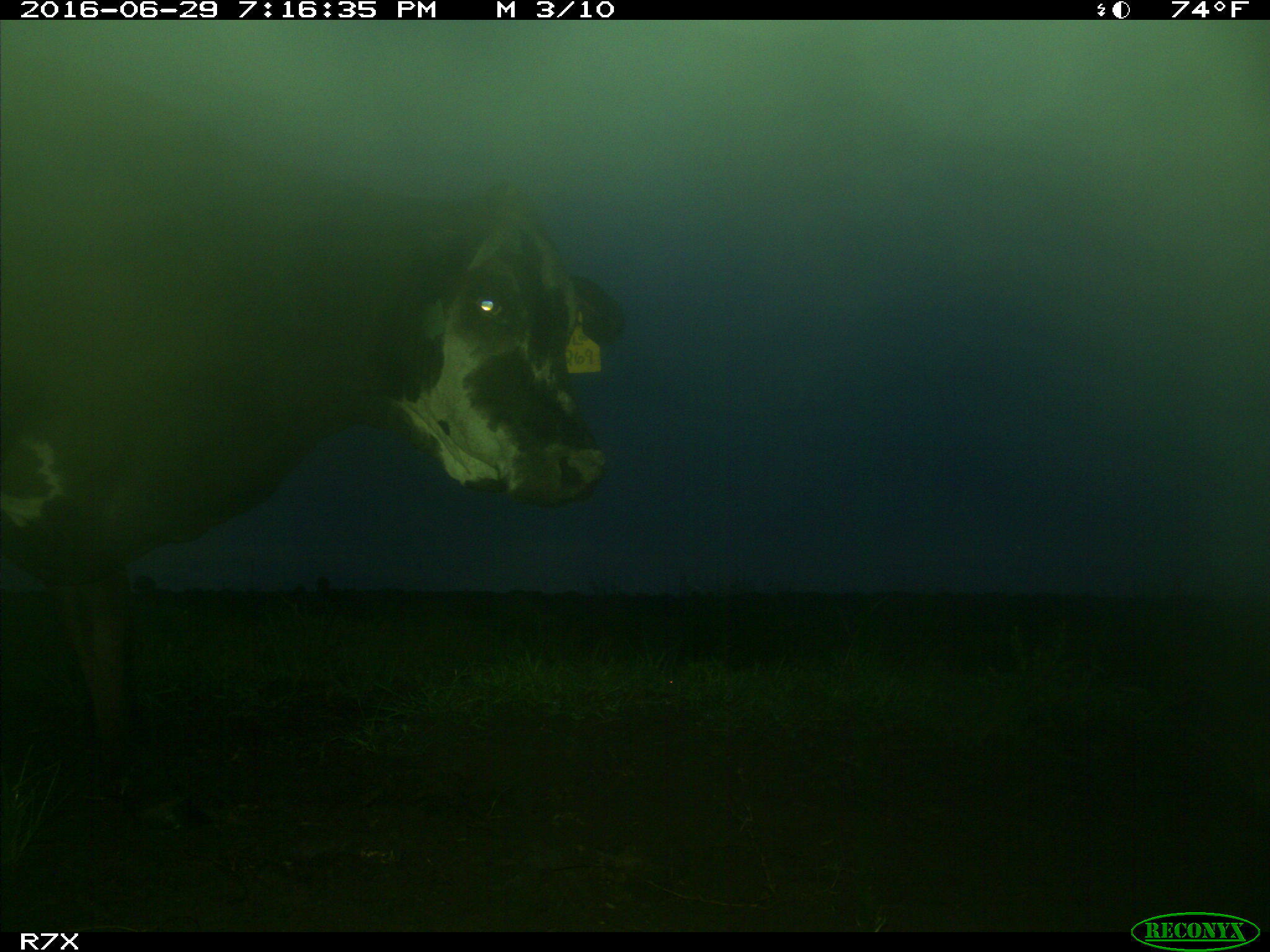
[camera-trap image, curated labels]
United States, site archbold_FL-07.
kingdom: Animalia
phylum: Chordata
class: Mammalia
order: Artiodactyla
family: Bovidae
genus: Bos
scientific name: Bos taurus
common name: domestic cow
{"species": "Bos taurus (domestic cow)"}